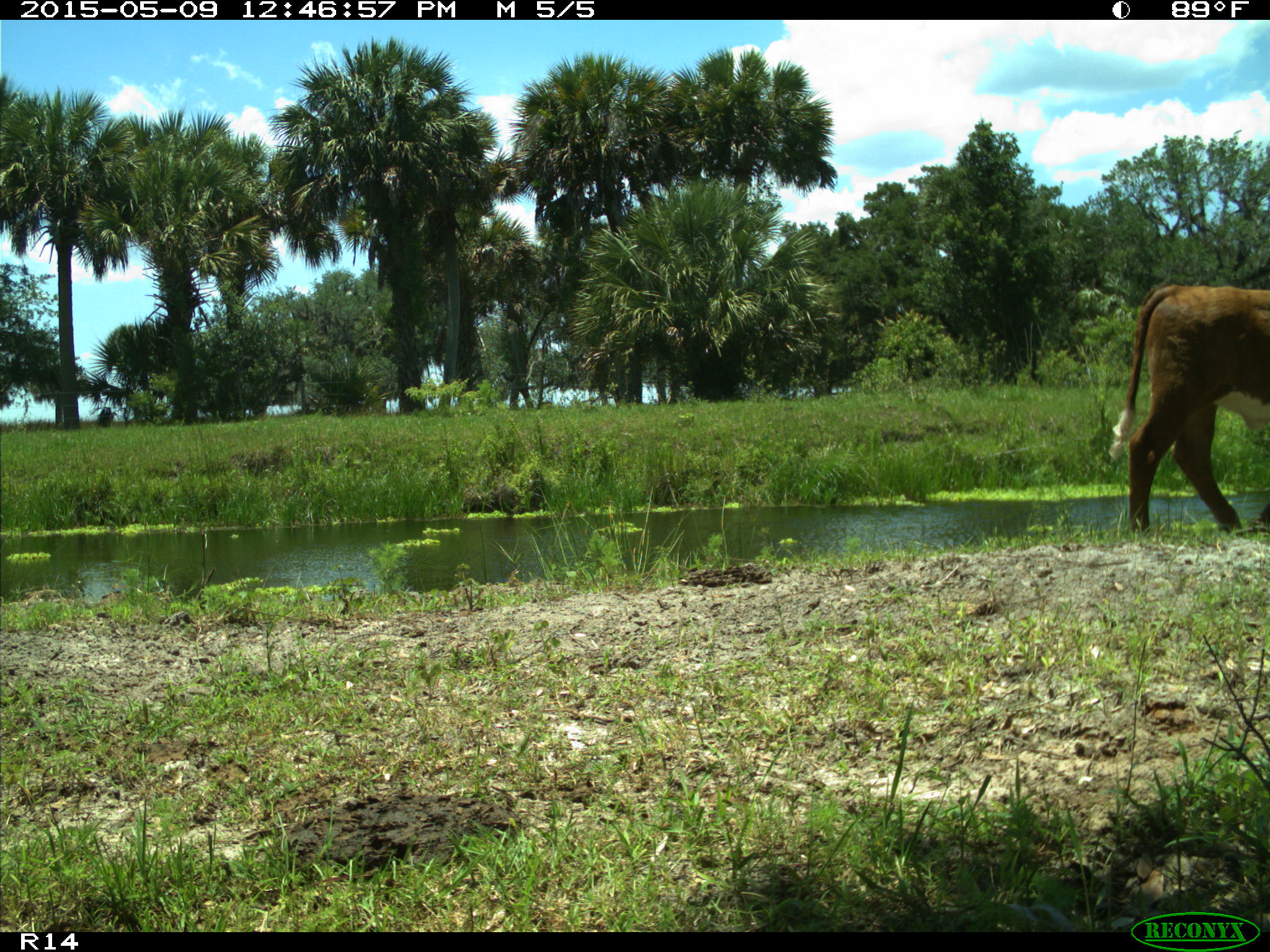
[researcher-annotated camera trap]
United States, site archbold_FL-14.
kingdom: Animalia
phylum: Chordata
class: Mammalia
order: Artiodactyla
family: Bovidae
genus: Bos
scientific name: Bos taurus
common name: domestic cow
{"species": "Bos taurus (domestic cow)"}